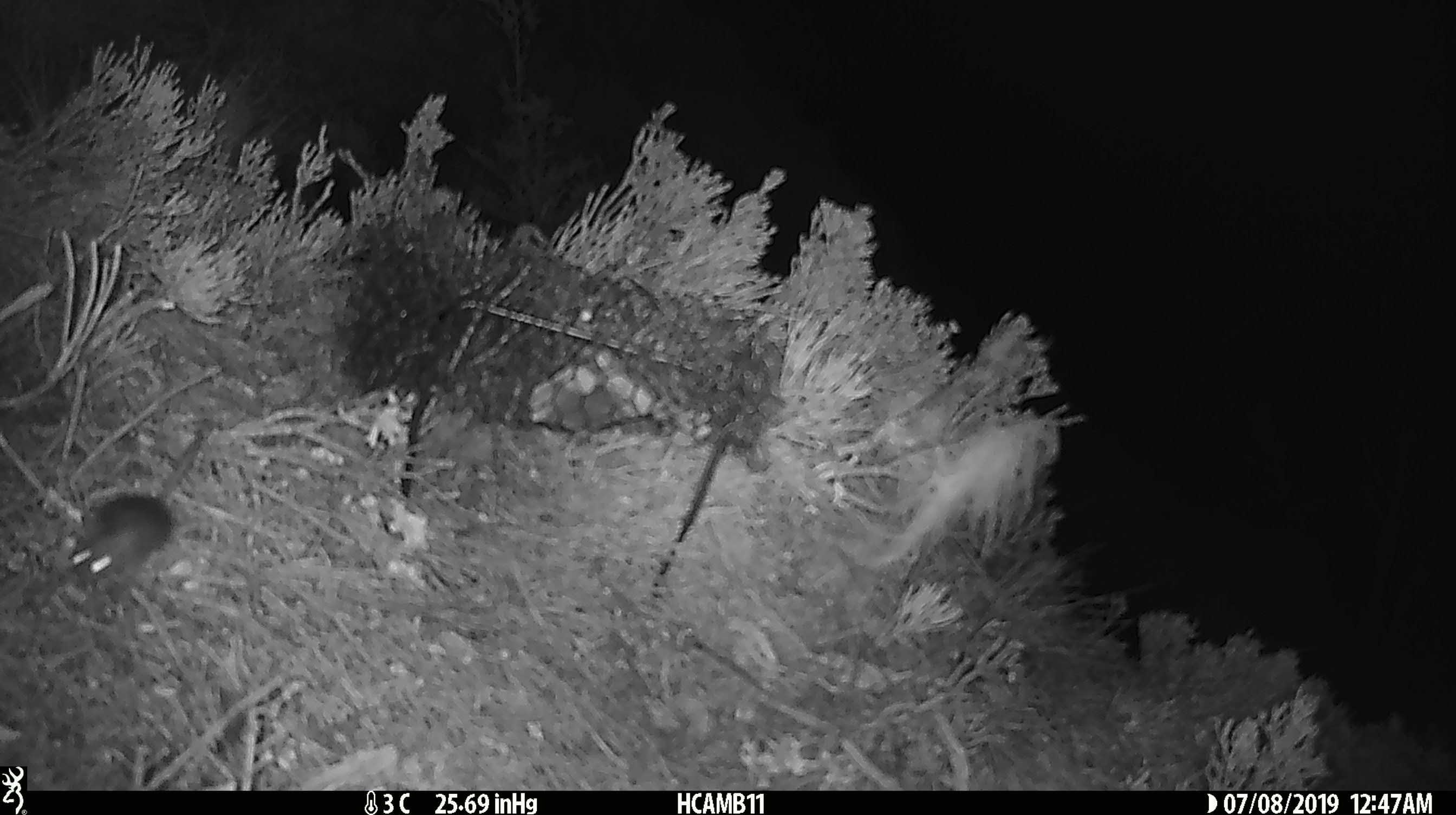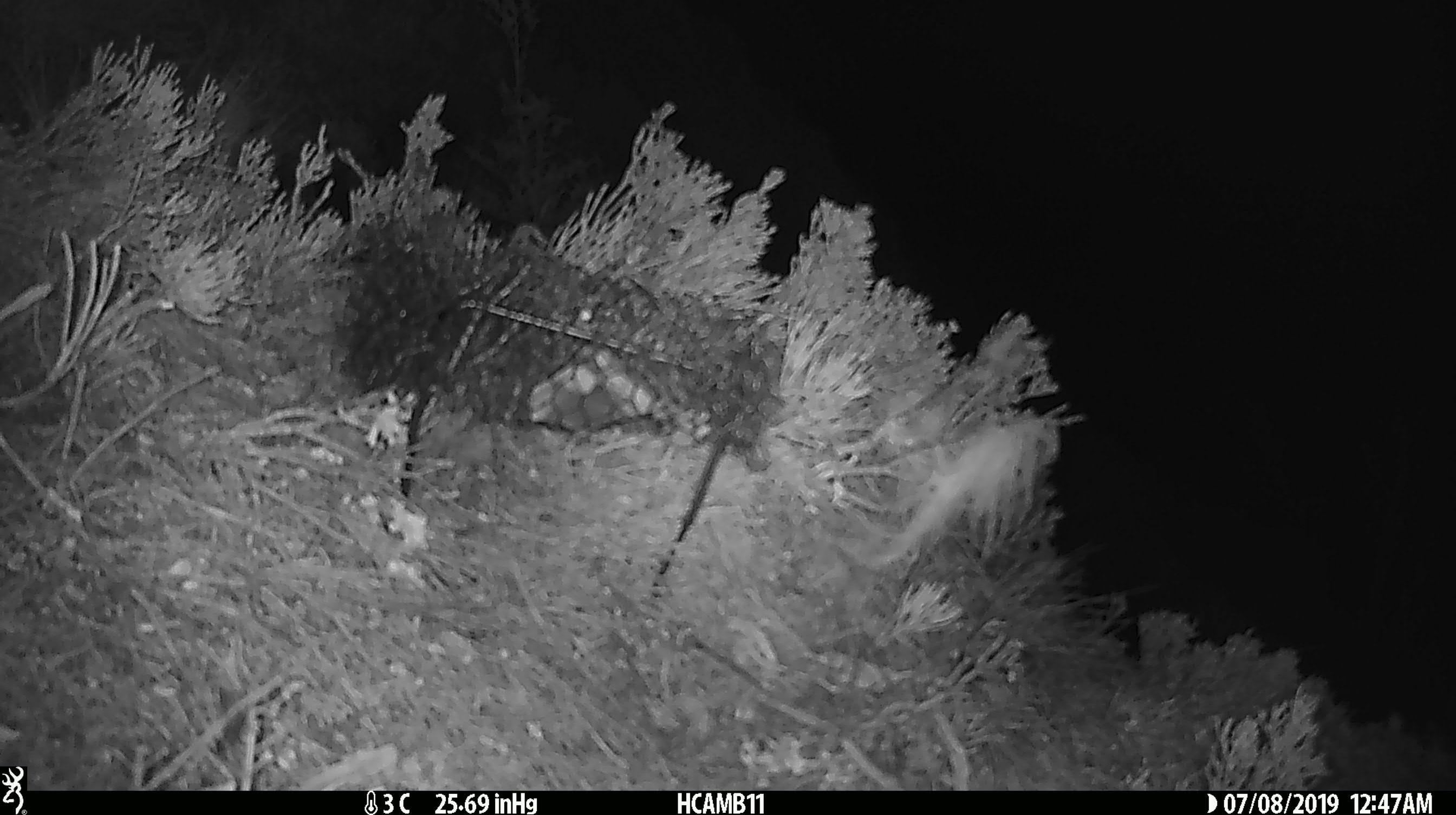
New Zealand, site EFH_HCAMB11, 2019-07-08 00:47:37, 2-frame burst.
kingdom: Animalia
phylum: Chordata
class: Mammalia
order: Rodentia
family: Muridae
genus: Mus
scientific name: Mus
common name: mouse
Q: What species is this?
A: Mouse (Mus).